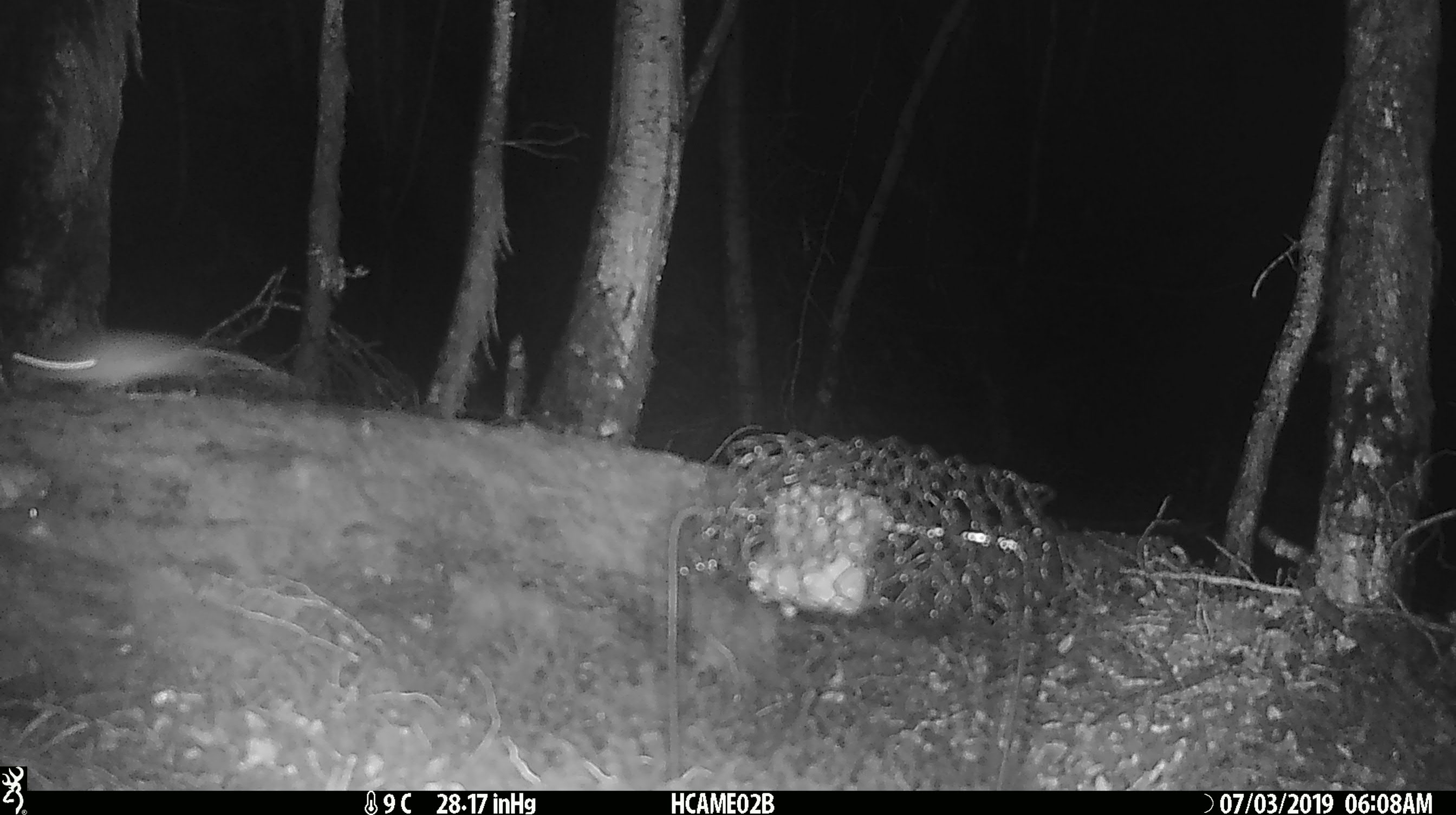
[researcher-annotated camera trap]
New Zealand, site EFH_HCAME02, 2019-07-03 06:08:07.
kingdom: Animalia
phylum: Chordata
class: Mammalia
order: Rodentia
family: Muridae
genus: Mus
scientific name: Mus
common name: mouse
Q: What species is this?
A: Mouse (Mus).